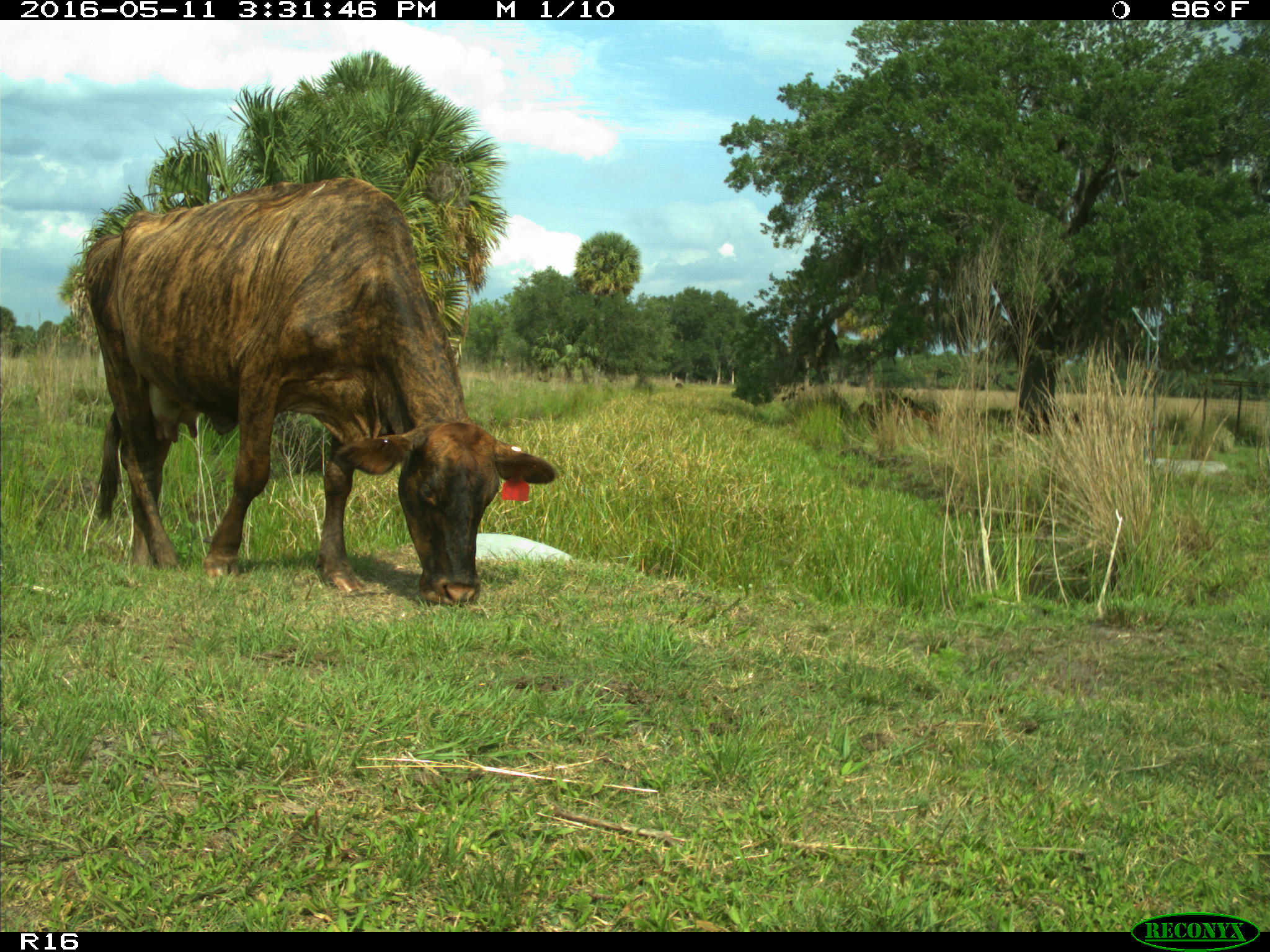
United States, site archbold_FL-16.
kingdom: Animalia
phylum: Chordata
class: Mammalia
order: Artiodactyla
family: Bovidae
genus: Bos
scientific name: Bos taurus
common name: domestic cow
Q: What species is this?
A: Bos taurus (domestic cow).